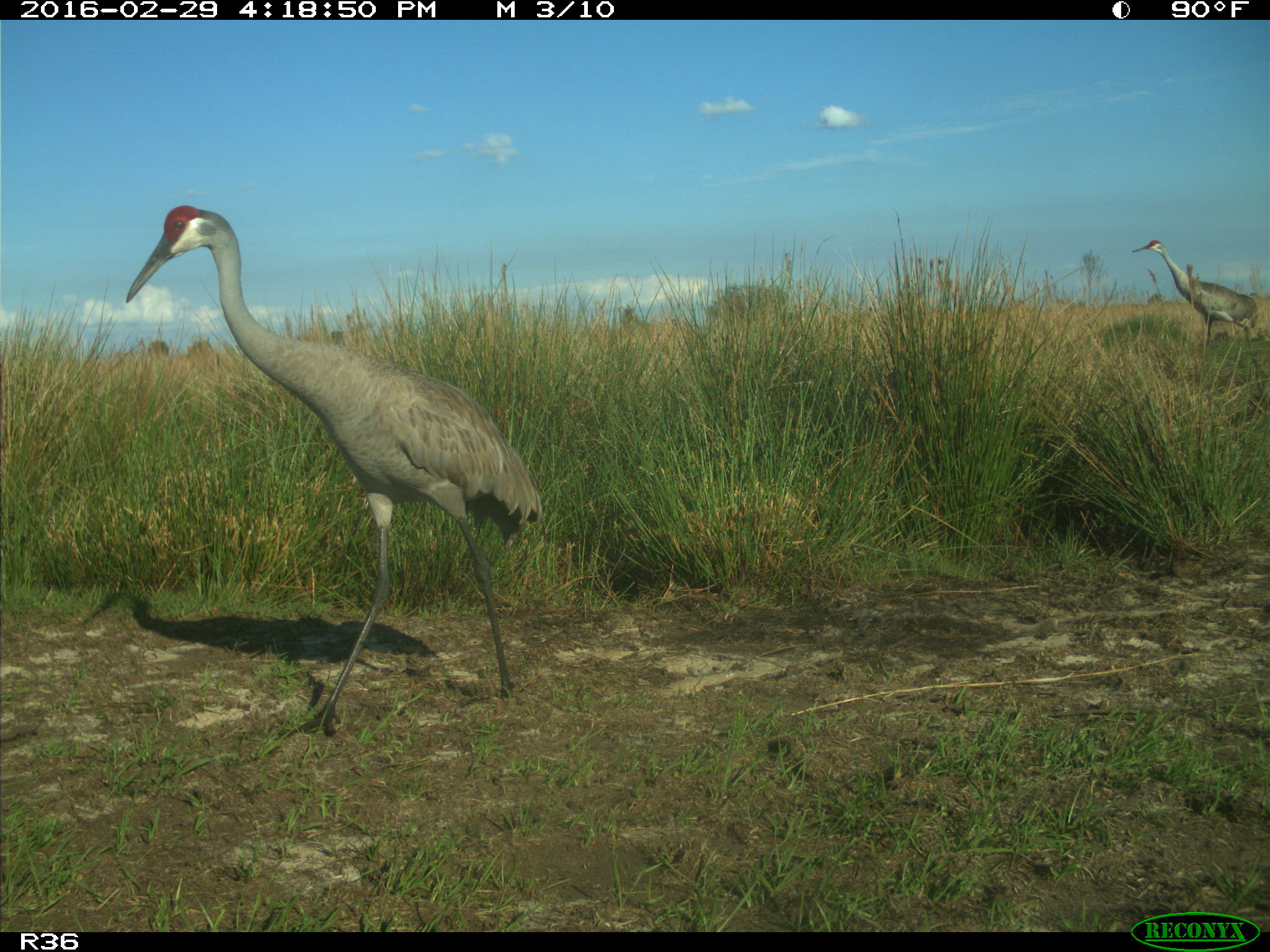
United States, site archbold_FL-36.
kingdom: Animalia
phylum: Chordata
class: Aves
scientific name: Aves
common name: birds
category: unidentified bird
Unidentified bird (birds) (Aves).